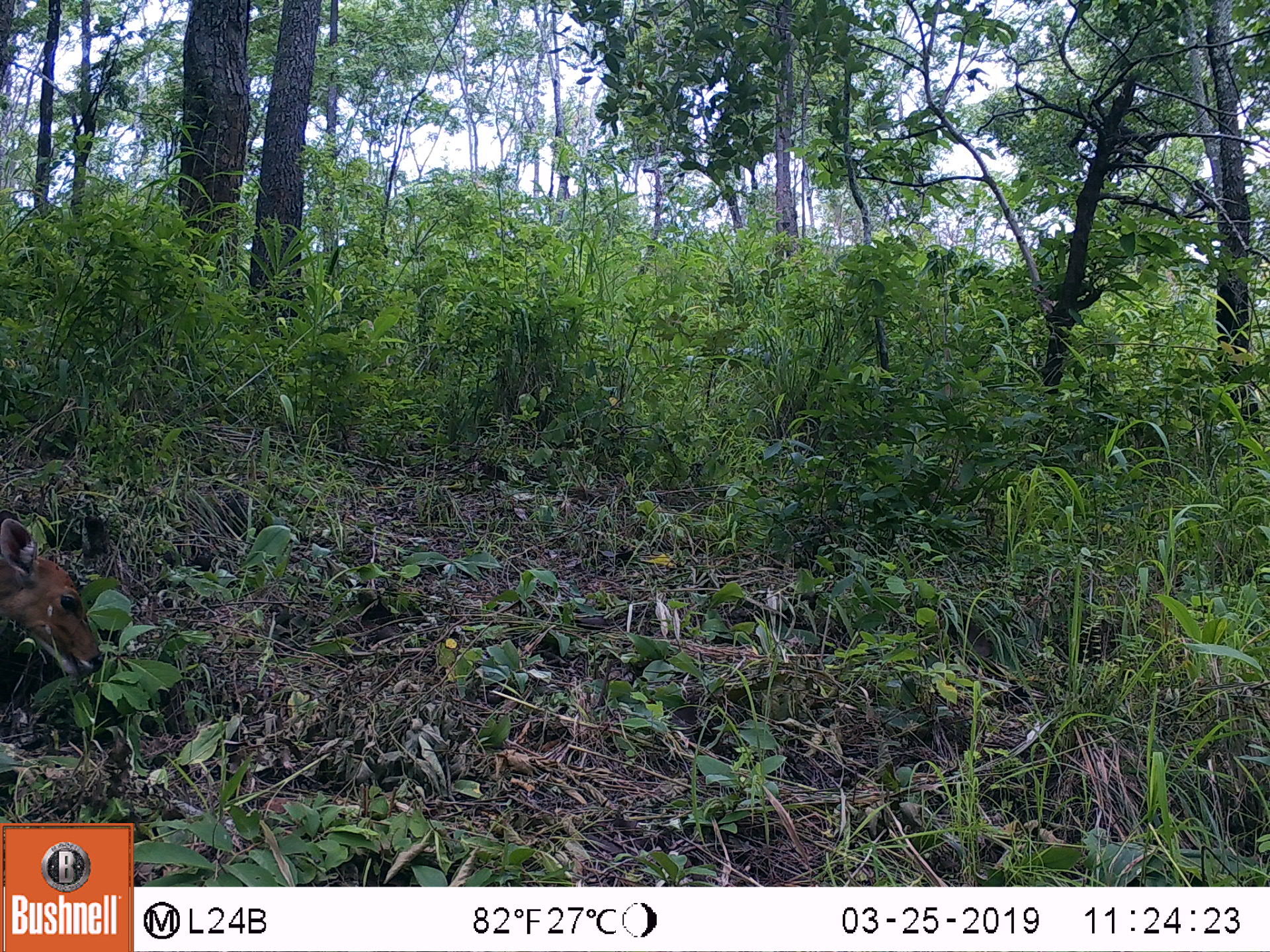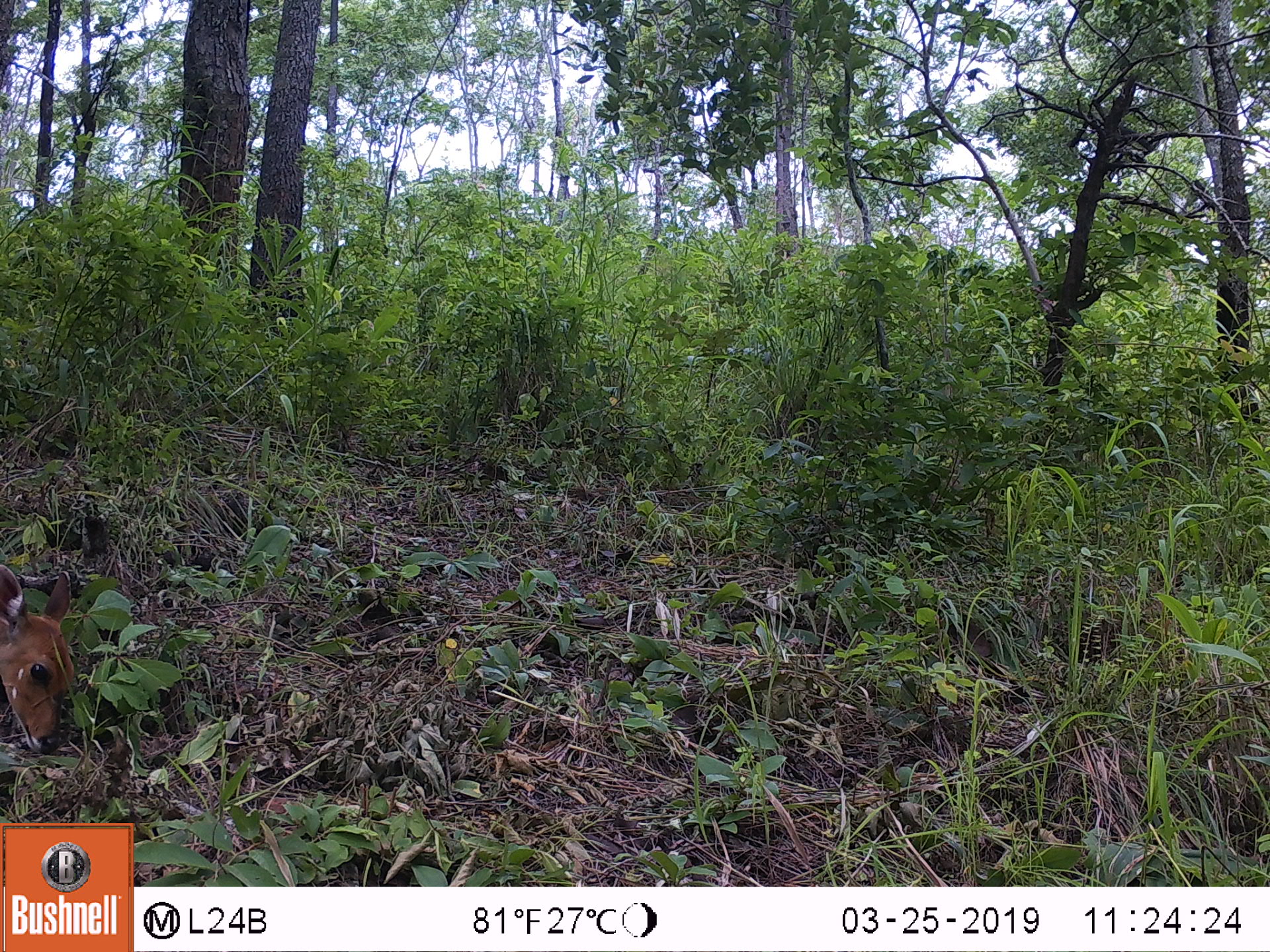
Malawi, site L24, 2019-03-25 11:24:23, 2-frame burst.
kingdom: Animalia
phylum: Chordata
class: Mammalia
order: Artiodactyla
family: Bovidae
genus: Tragelaphus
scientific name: Tragelaphus sylvaticus sylvaticus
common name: cape bushbuck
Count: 1.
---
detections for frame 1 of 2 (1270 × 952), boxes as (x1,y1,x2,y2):
cape bushbuck: (0,508,103,680)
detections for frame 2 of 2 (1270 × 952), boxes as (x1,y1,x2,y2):
cape bushbuck: (0,553,93,763)